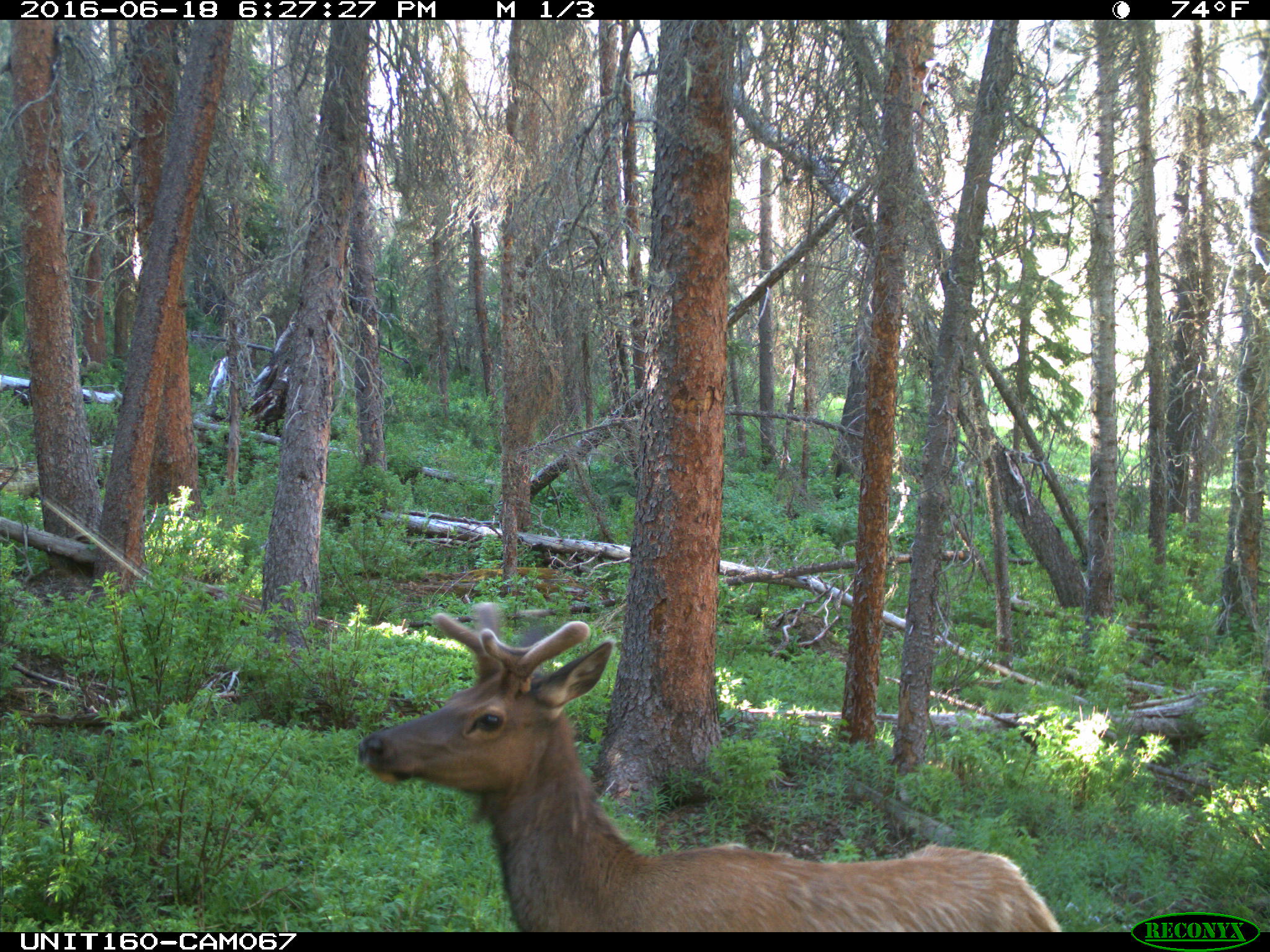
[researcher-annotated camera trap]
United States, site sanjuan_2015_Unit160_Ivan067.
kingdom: Animalia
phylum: Chordata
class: Mammalia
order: Artiodactyla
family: Cervidae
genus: Cervus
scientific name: Cervus elaphus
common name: red deer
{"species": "Cervus elaphus (red deer)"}